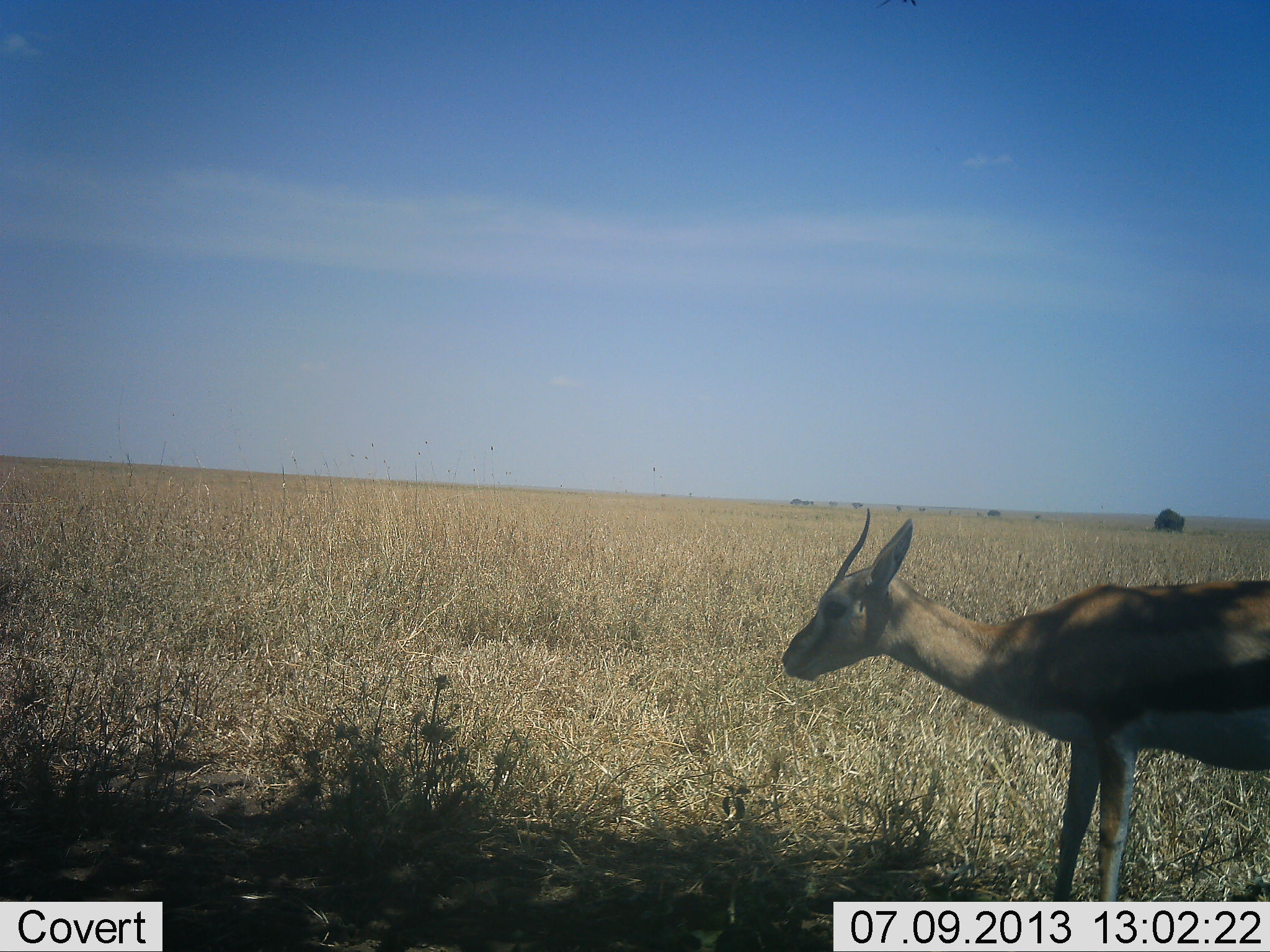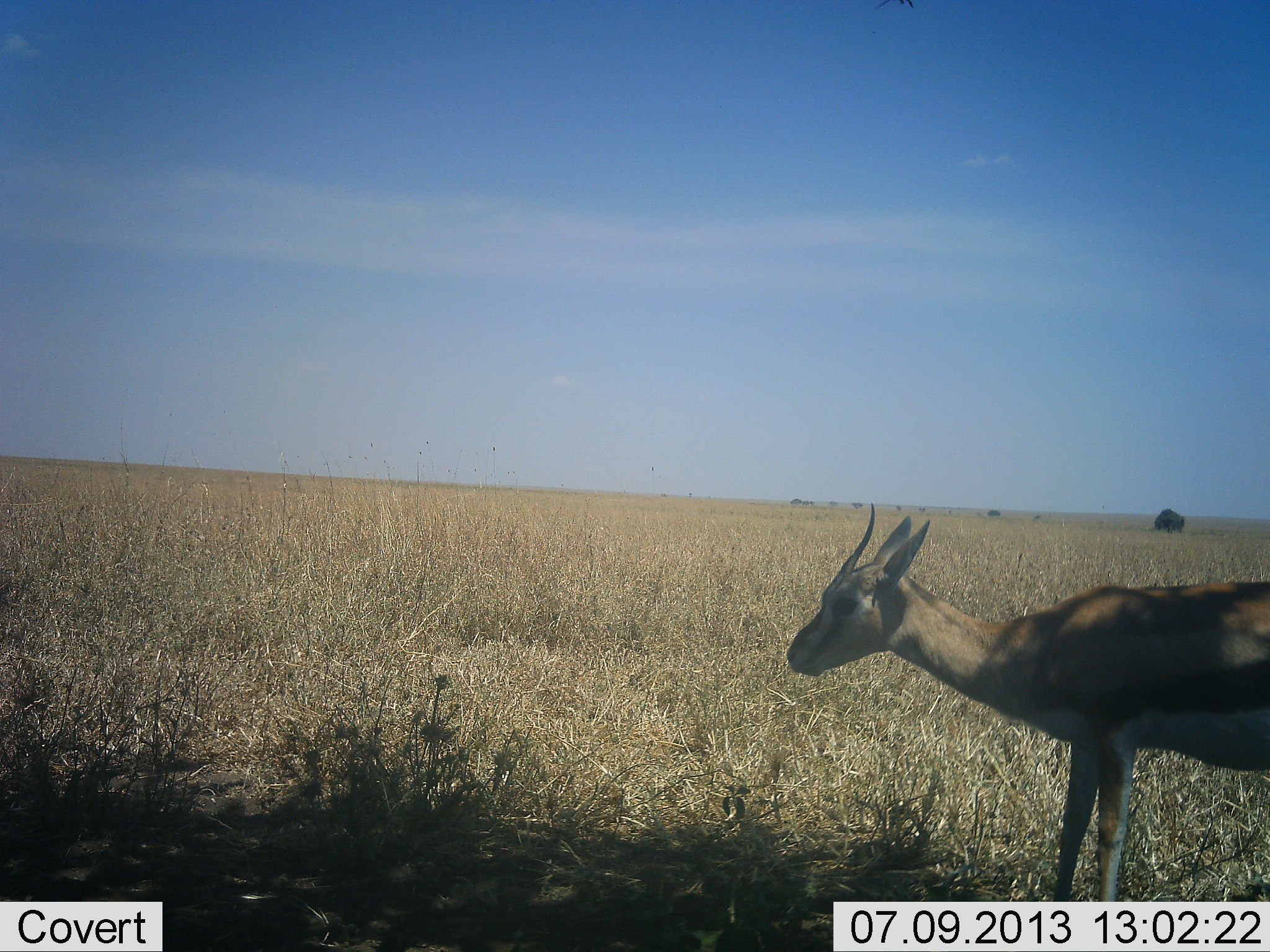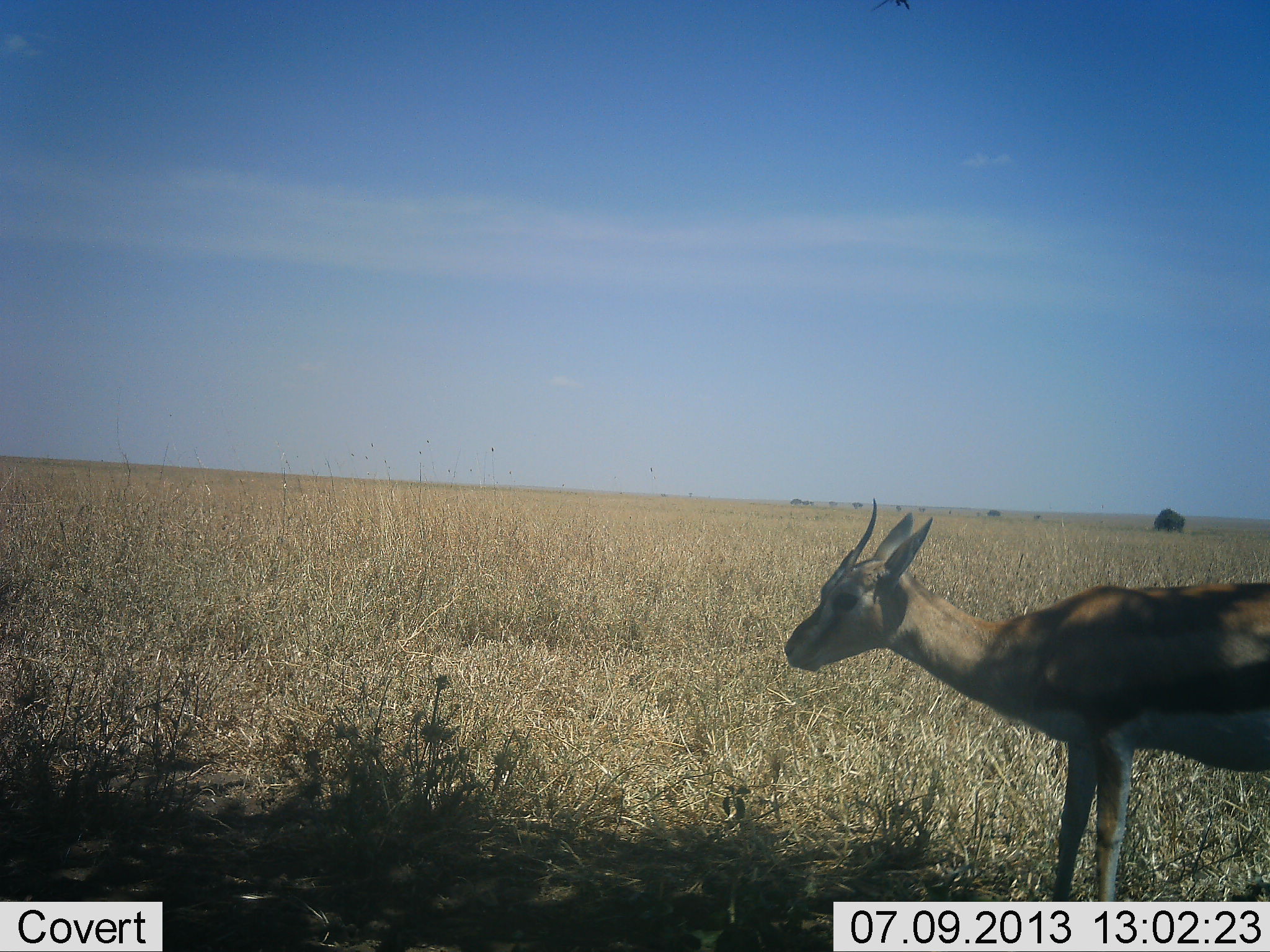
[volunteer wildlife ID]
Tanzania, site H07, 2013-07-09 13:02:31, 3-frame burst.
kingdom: Animalia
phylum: Chordata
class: Mammalia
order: Artiodactyla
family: Bovidae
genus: Eudorcas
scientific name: Eudorcas thomsonii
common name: thomson's gazelle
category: gazellethomsons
Gazellethomsons (thomson's gazelle) (Eudorcas thomsonii), count 1. Behavior (volunteer vote fractions): standing 95%, resting 5%, moving 5%, interacting 0%. Young present (vote fraction): 0%. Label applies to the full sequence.